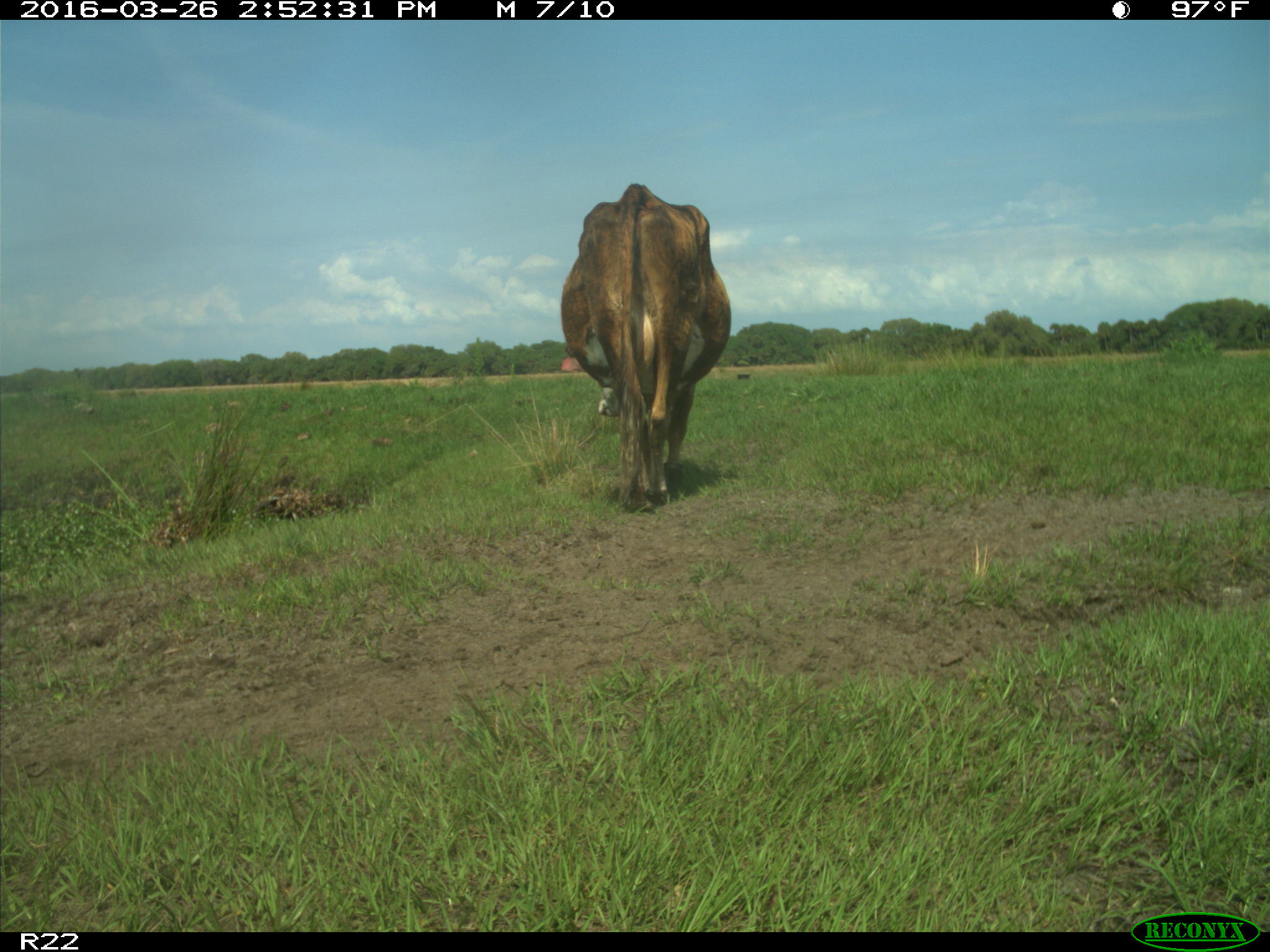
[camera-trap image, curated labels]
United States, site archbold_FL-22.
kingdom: Animalia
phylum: Chordata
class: Mammalia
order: Artiodactyla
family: Bovidae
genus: Bos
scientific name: Bos taurus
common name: domestic cow